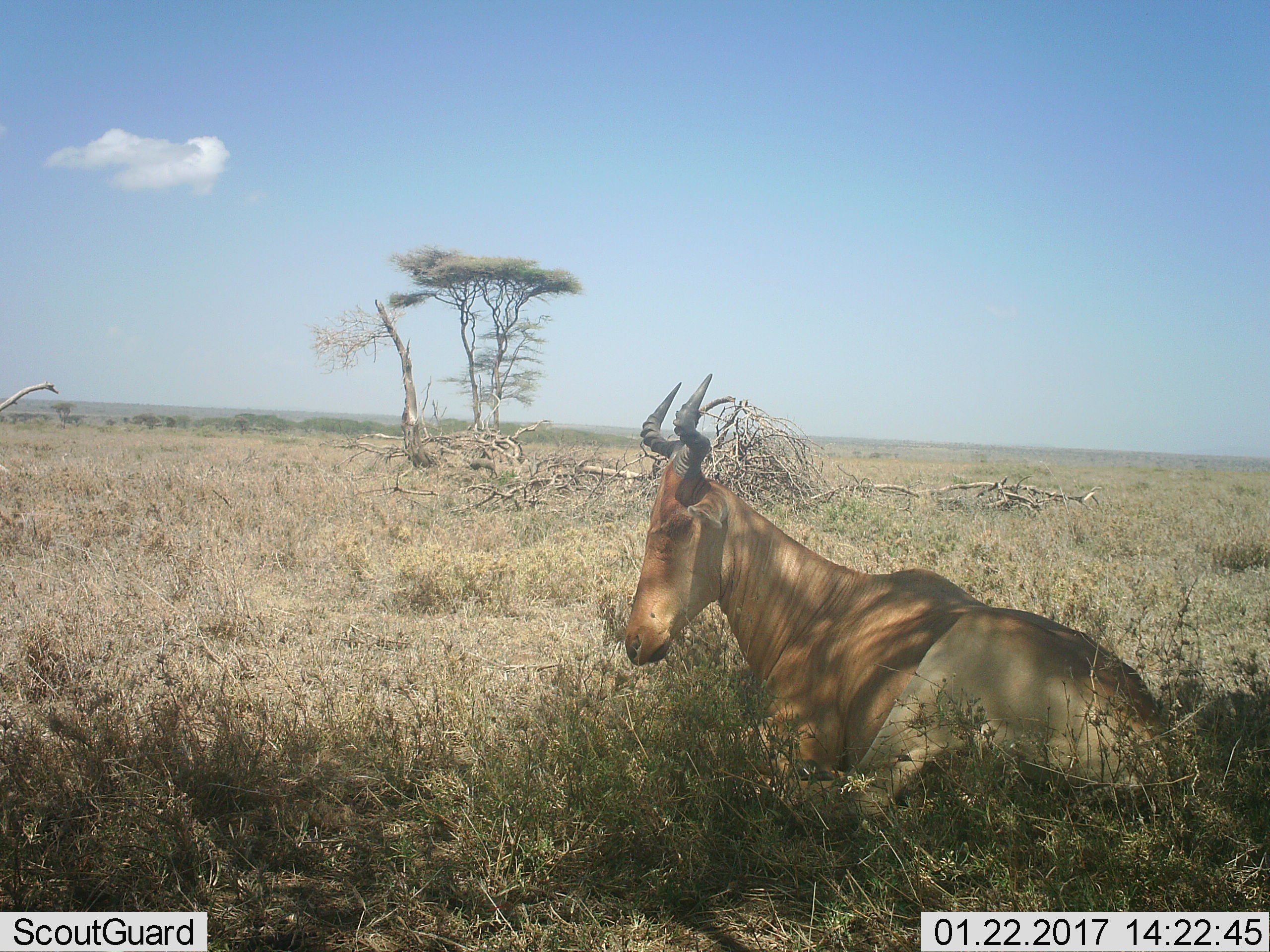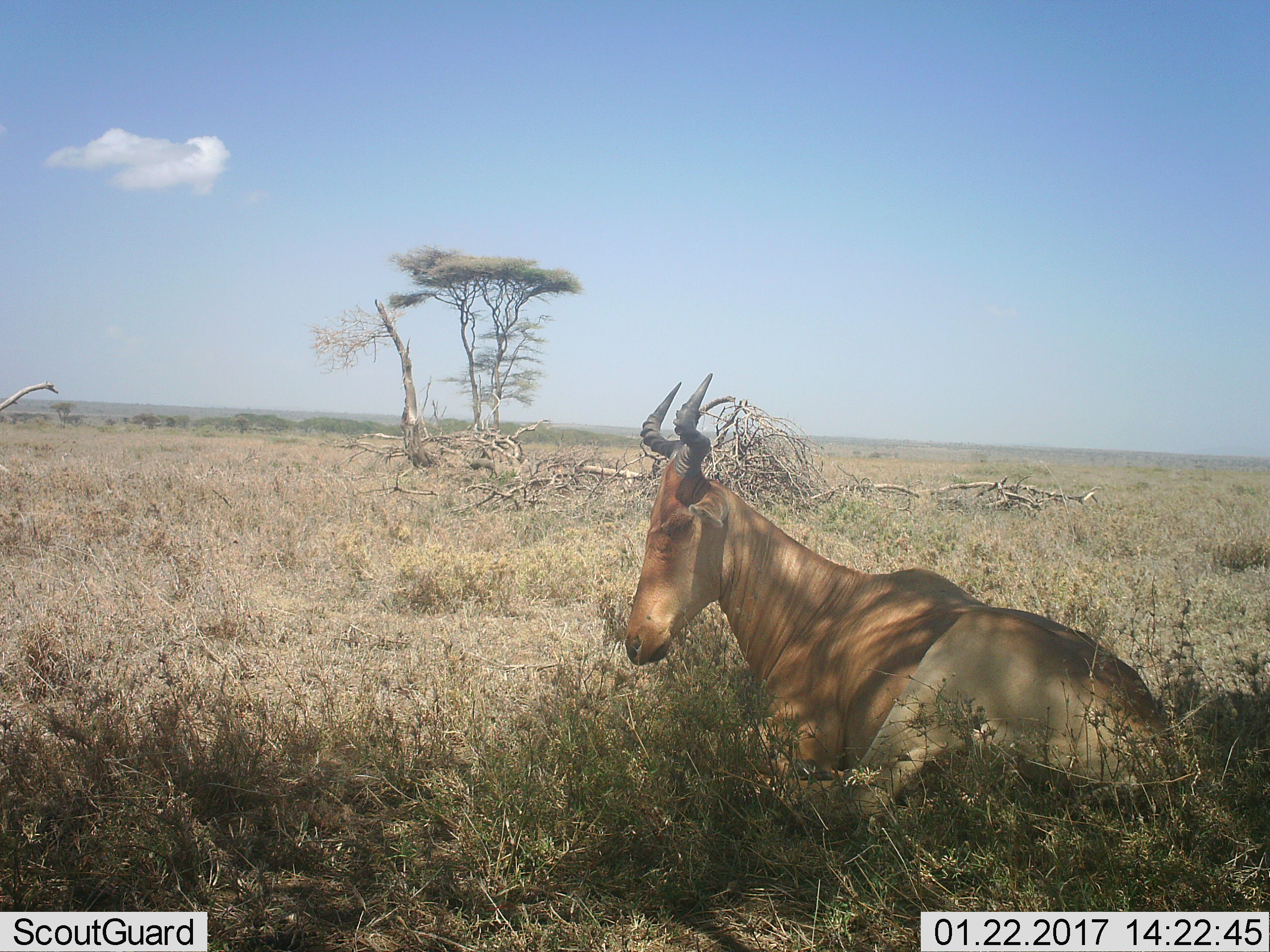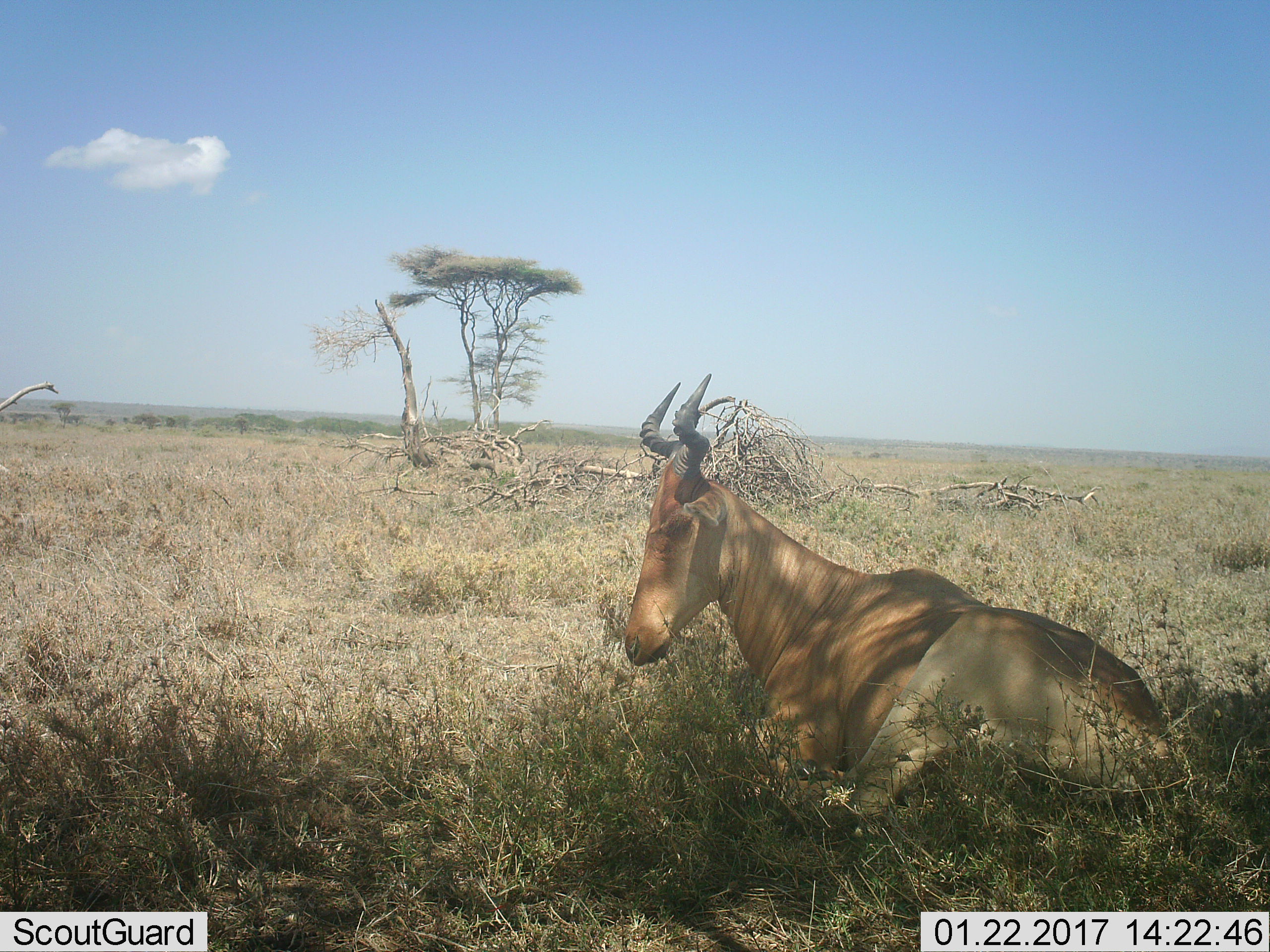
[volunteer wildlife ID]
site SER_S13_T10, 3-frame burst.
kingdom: Animalia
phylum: Chordata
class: Mammalia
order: Artiodactyla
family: Bovidae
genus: Alcelaphus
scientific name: Alcelaphus buselaphus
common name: hartebeest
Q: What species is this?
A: Hartebeest (Alcelaphus buselaphus).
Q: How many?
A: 1.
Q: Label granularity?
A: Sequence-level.